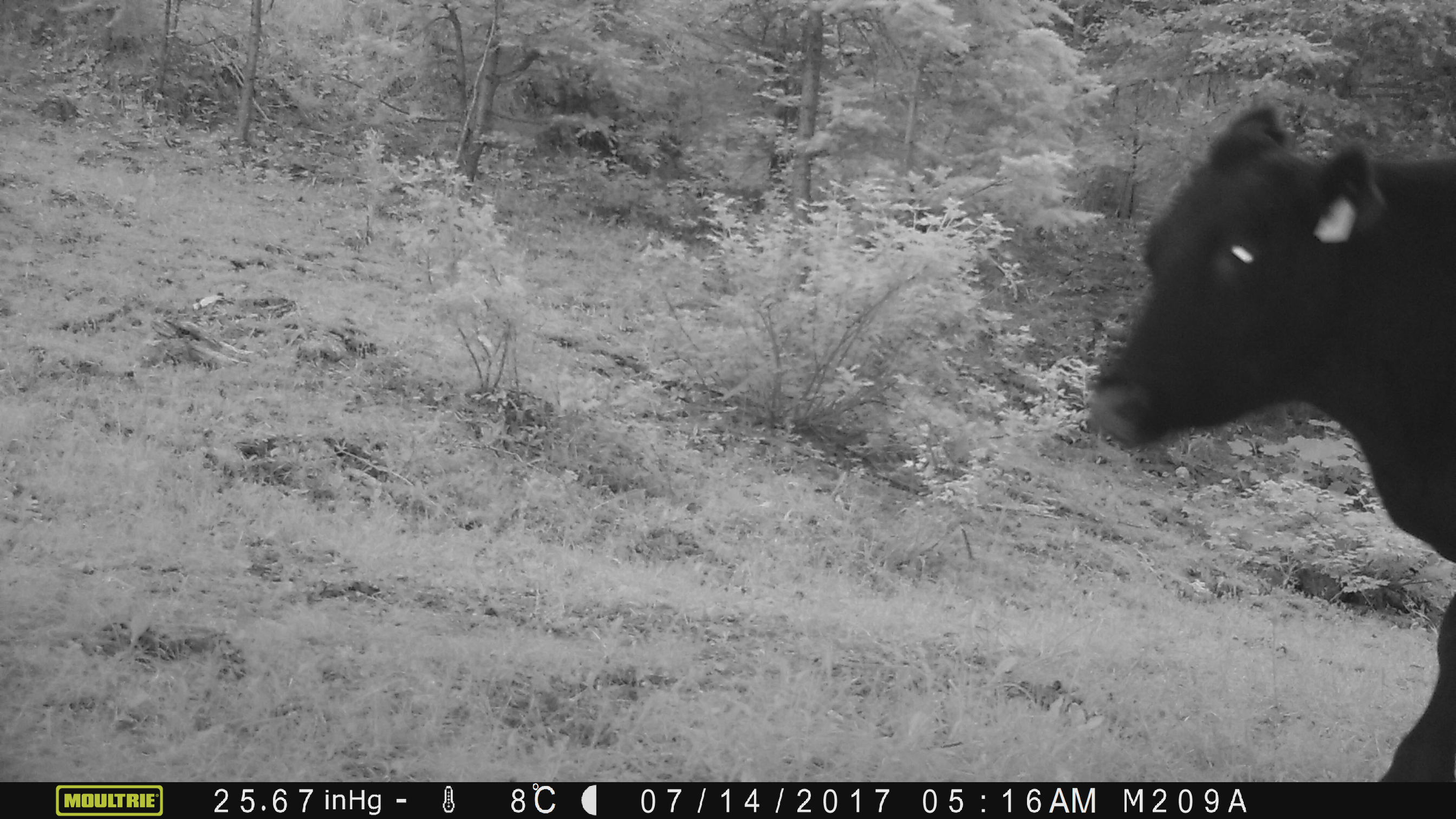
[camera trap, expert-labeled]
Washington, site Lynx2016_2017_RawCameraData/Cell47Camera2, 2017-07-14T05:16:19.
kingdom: Animalia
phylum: Chordata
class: Mammalia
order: Artiodactyla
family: Bovidae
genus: Bos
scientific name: Bos taurus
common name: domestic cattle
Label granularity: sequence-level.